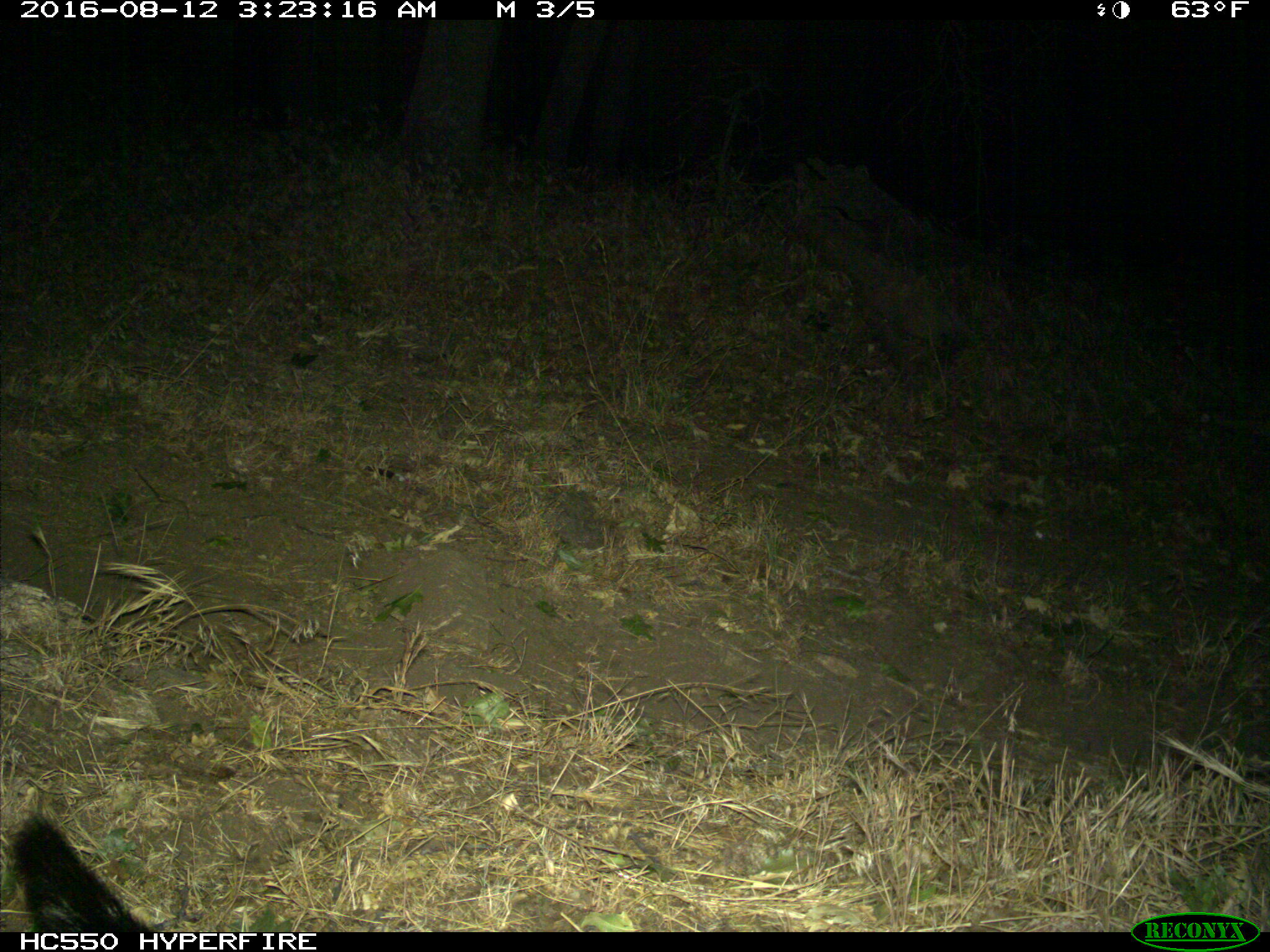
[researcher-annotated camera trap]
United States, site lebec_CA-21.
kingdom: Animalia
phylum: Chordata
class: Mammalia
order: Carnivora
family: Canidae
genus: Urocyon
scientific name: Urocyon cinereoargenteus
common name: gray fox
Urocyon cinereoargenteus (gray fox).